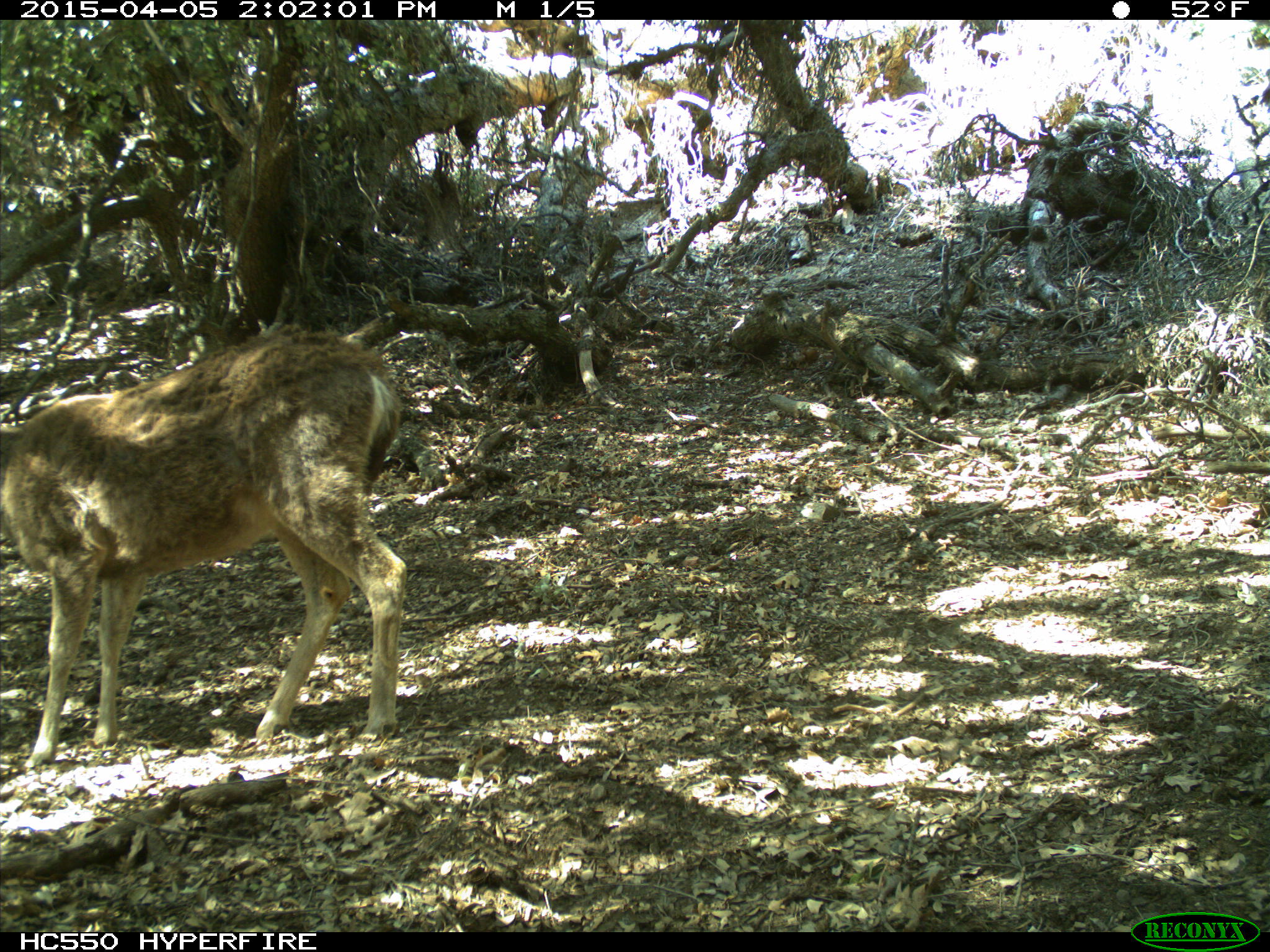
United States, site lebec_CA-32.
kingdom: Animalia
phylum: Chordata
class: Mammalia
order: Artiodactyla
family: Cervidae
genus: Odocoileus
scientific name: Odocoileus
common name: deer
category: unidentified deer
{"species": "unidentified deer (deer) (Odocoileus)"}